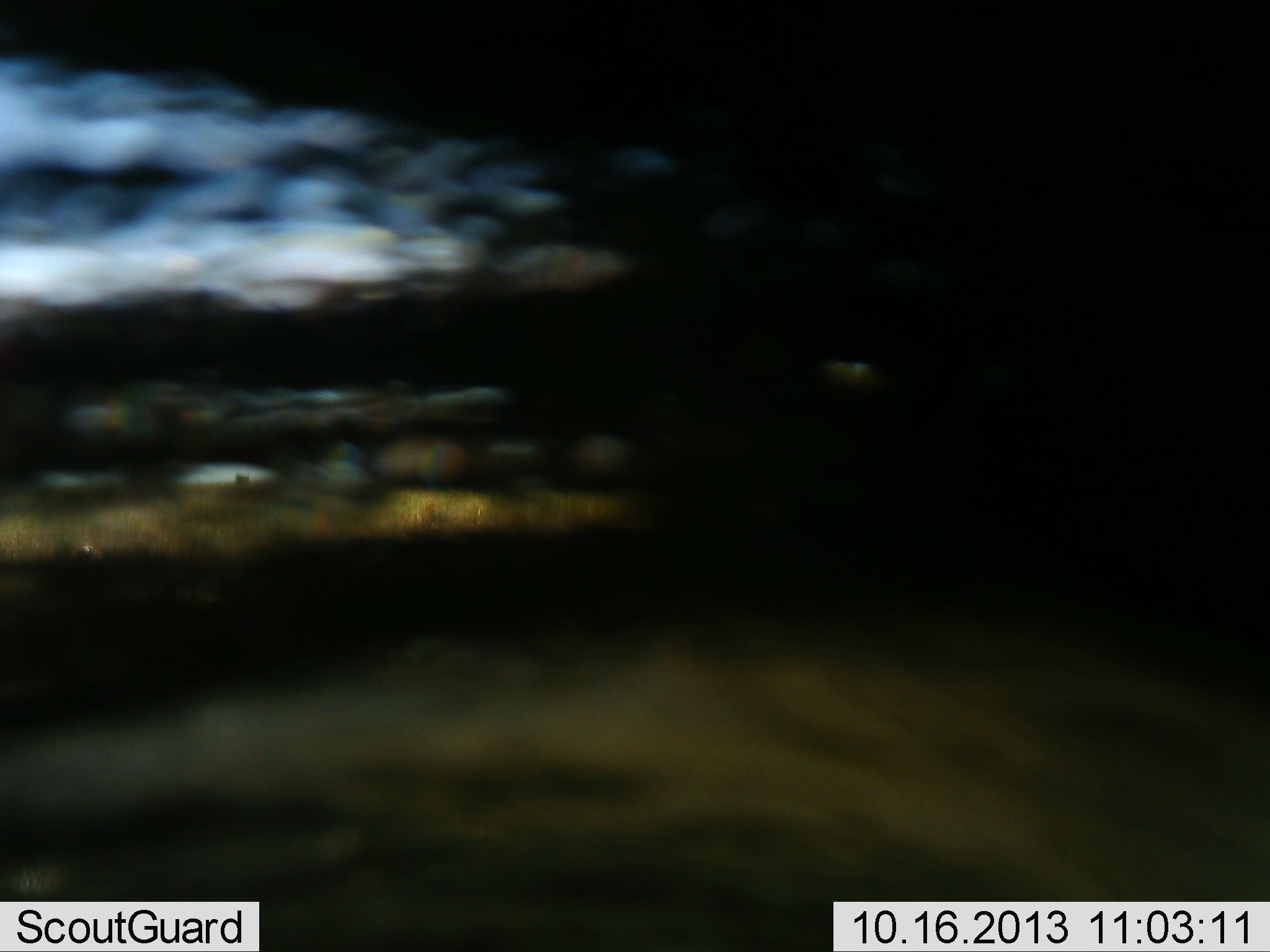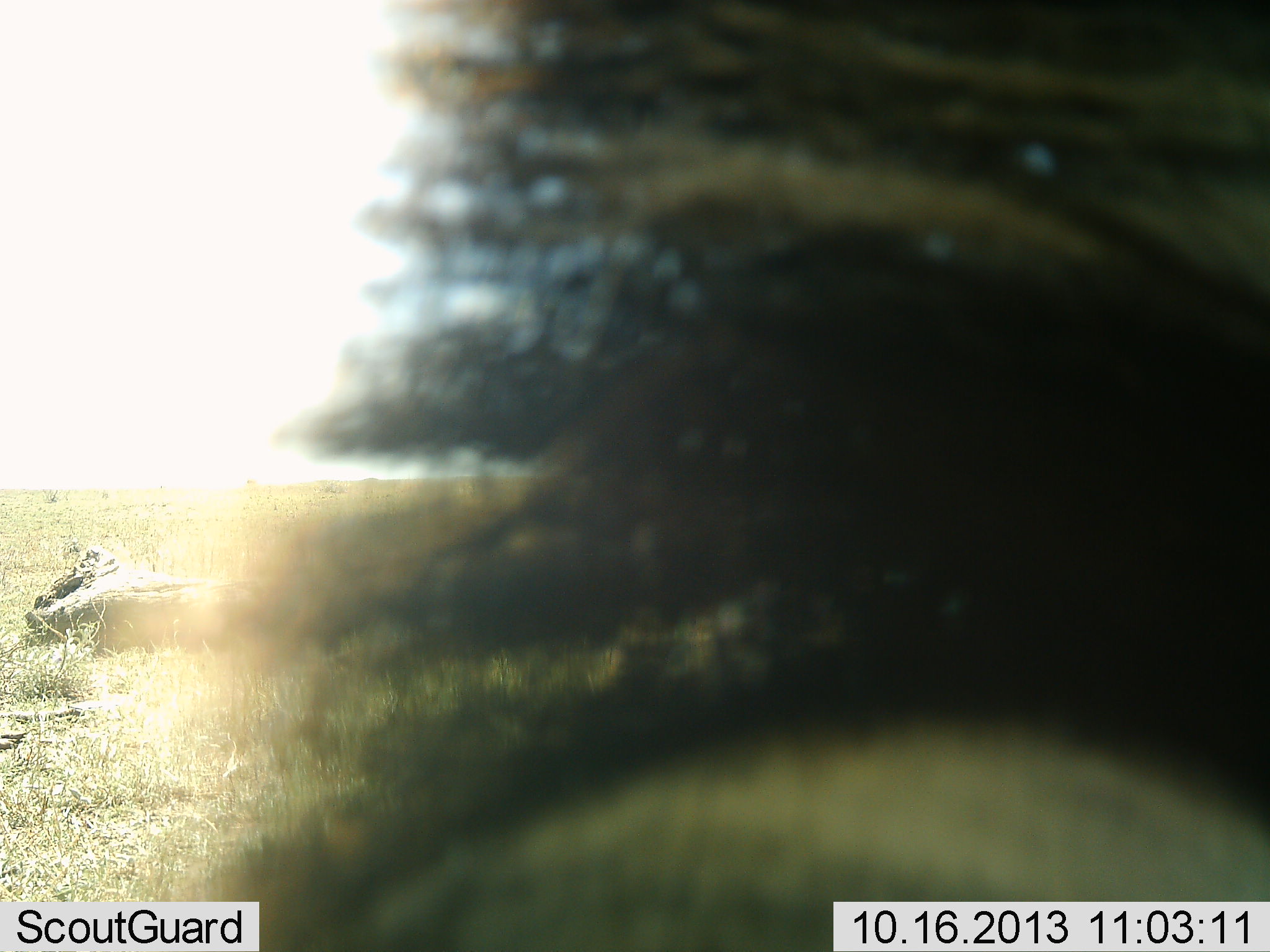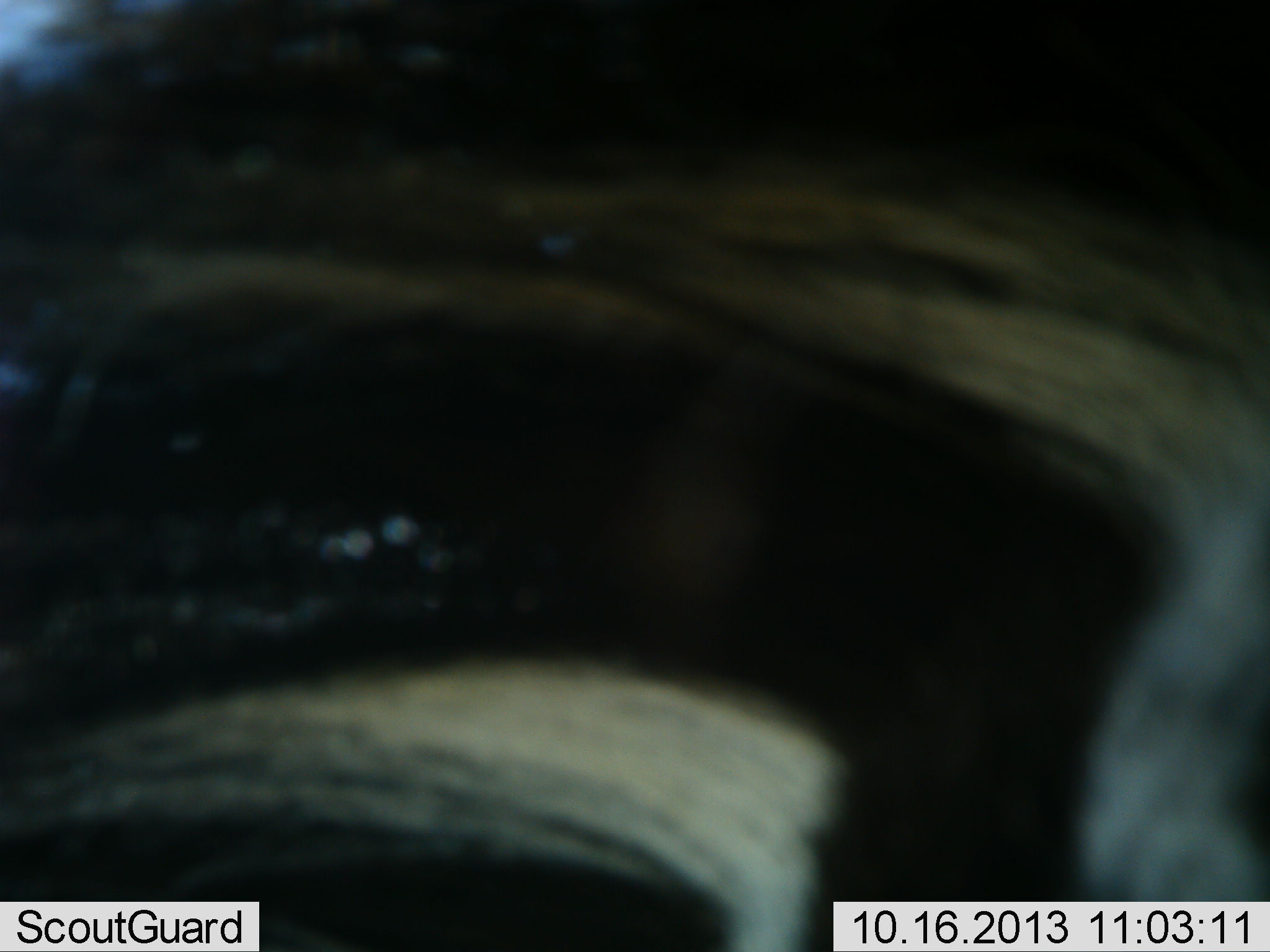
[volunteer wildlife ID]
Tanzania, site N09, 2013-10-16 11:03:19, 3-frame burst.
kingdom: Animalia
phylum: Chordata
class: Mammalia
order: Perissodactyla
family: Equidae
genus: Equus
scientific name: Equus quagga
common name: plains zebra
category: zebra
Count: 1.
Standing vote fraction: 79%.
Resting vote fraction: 7%.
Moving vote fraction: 21%.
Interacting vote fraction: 0%.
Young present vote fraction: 0%.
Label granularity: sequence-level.